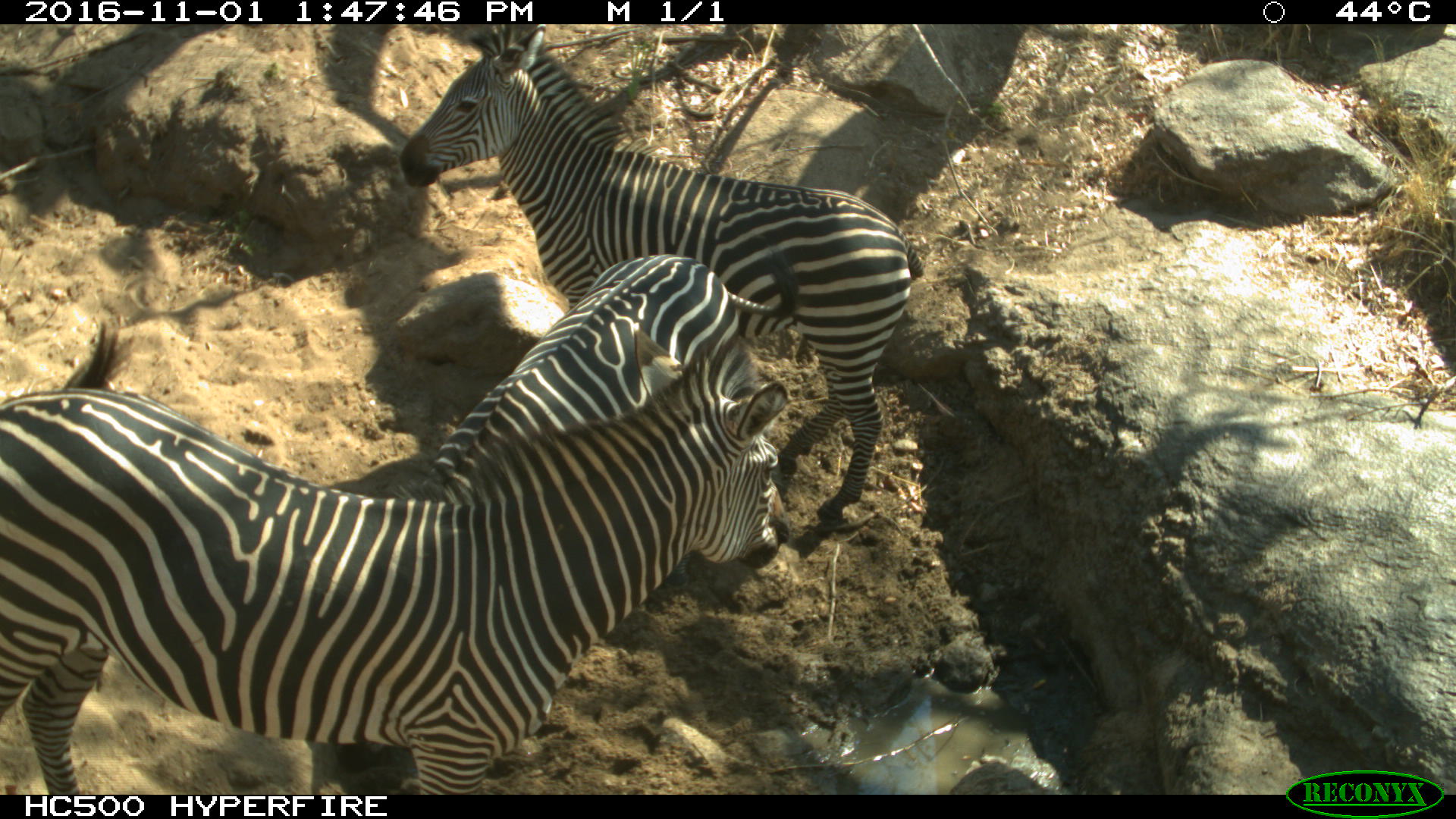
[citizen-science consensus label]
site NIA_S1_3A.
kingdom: Animalia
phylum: Chordata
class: Mammalia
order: Perissodactyla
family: Equidae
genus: Equus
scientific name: Equus quagga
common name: plains zebra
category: zebraplains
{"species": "zebraplains (plains zebra) (Equus quagga)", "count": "3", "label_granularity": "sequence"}